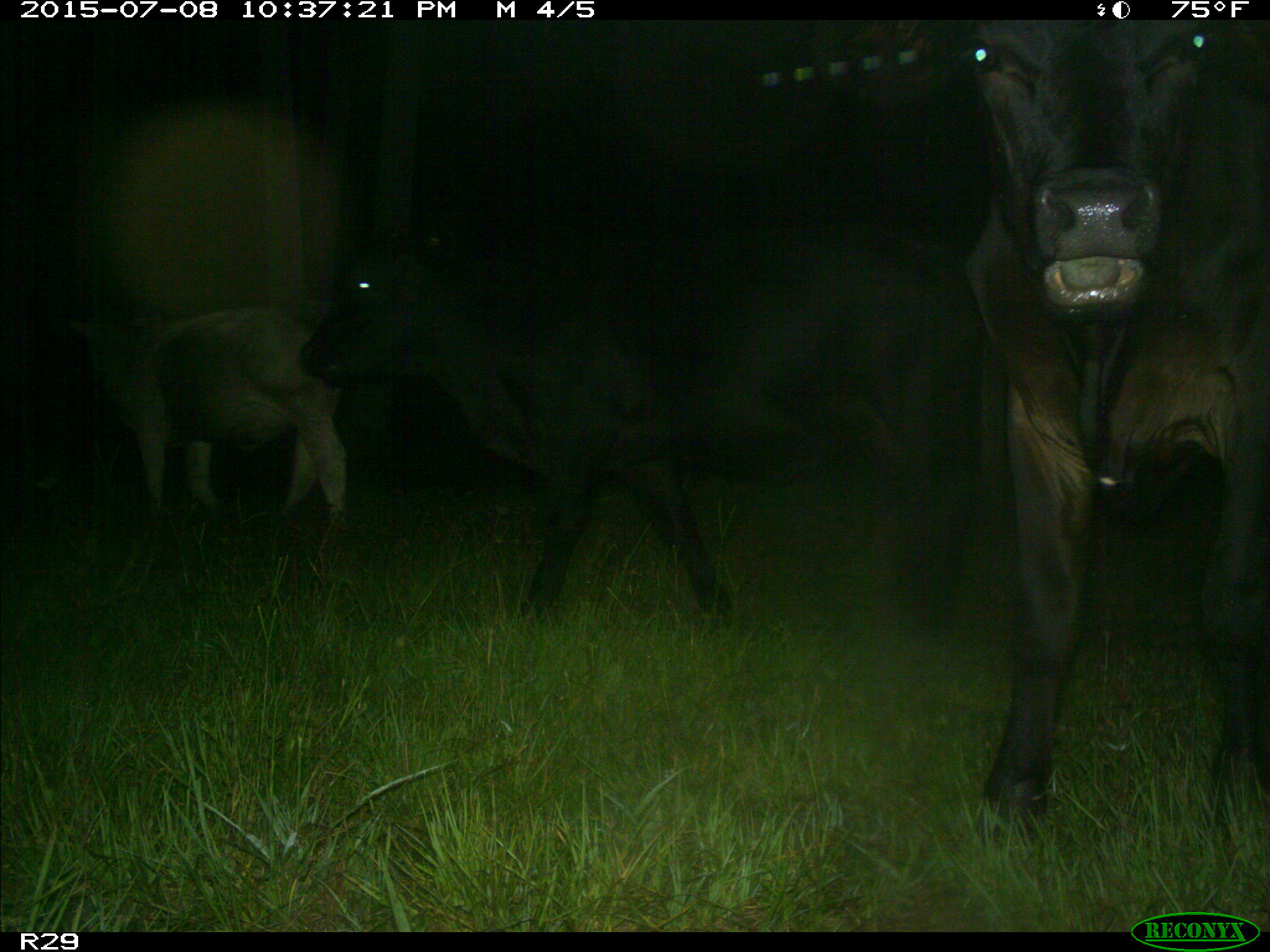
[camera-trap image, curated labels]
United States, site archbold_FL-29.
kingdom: Animalia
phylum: Chordata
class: Mammalia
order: Artiodactyla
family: Bovidae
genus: Bos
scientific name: Bos taurus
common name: domestic cow